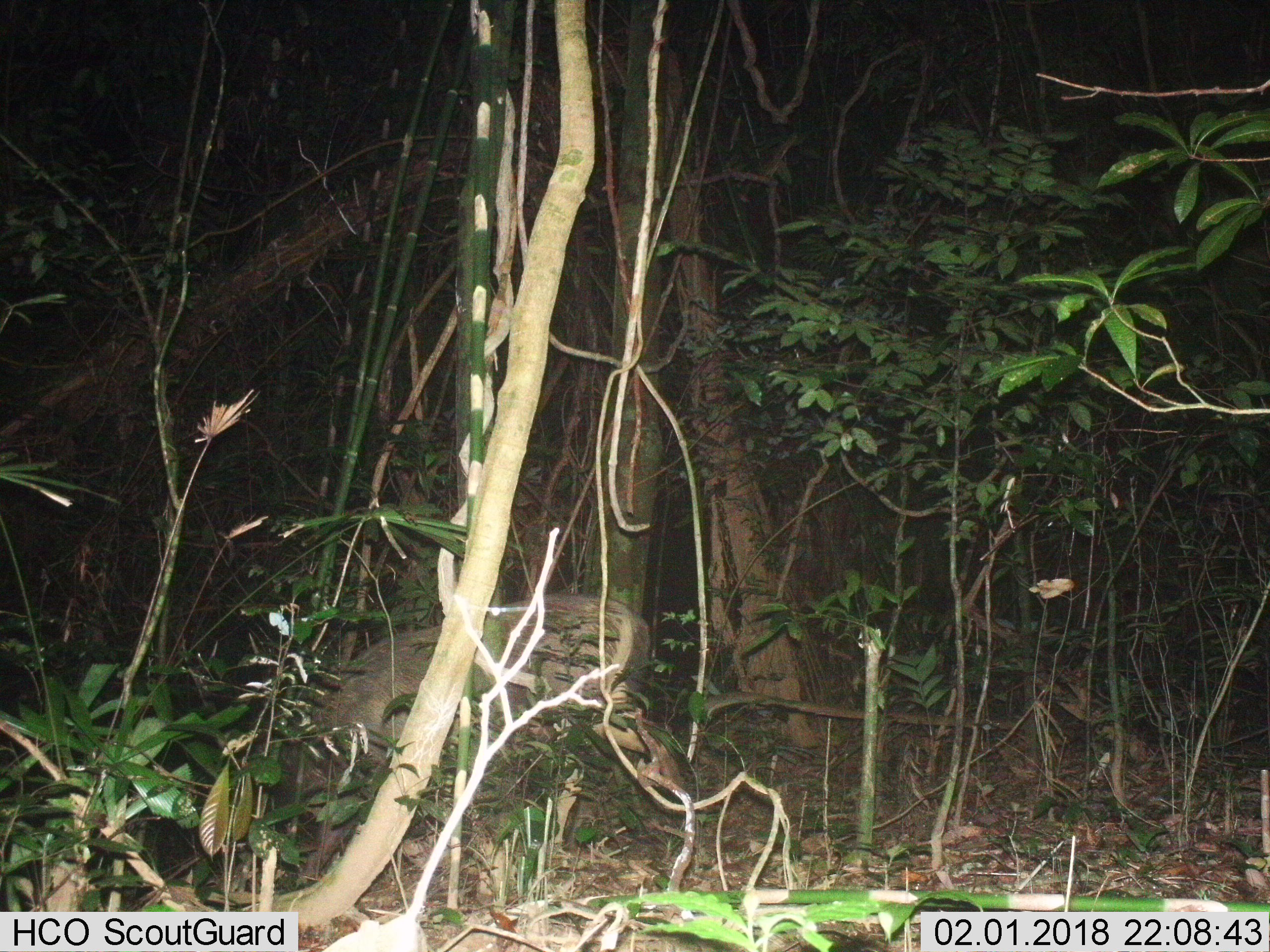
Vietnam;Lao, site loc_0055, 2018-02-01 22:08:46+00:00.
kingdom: Animalia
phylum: Chordata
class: Mammalia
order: Artiodactyla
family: Cervidae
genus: Rusa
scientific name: Rusa unicolor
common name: sambar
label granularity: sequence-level